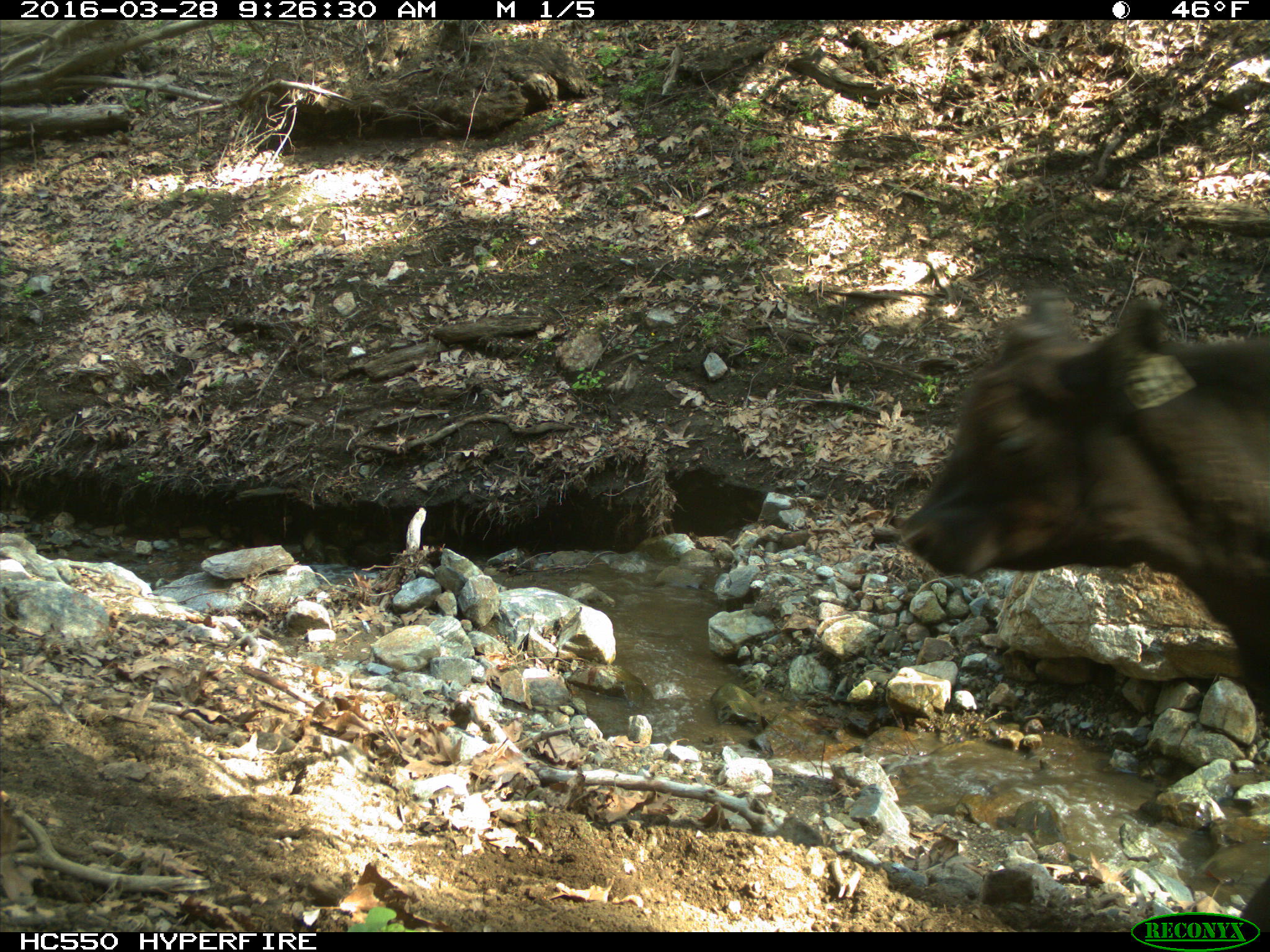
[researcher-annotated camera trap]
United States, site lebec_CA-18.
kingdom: Animalia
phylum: Chordata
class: Mammalia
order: Artiodactyla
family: Bovidae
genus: Bos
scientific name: Bos taurus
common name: domestic cow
Bos taurus (domestic cow).